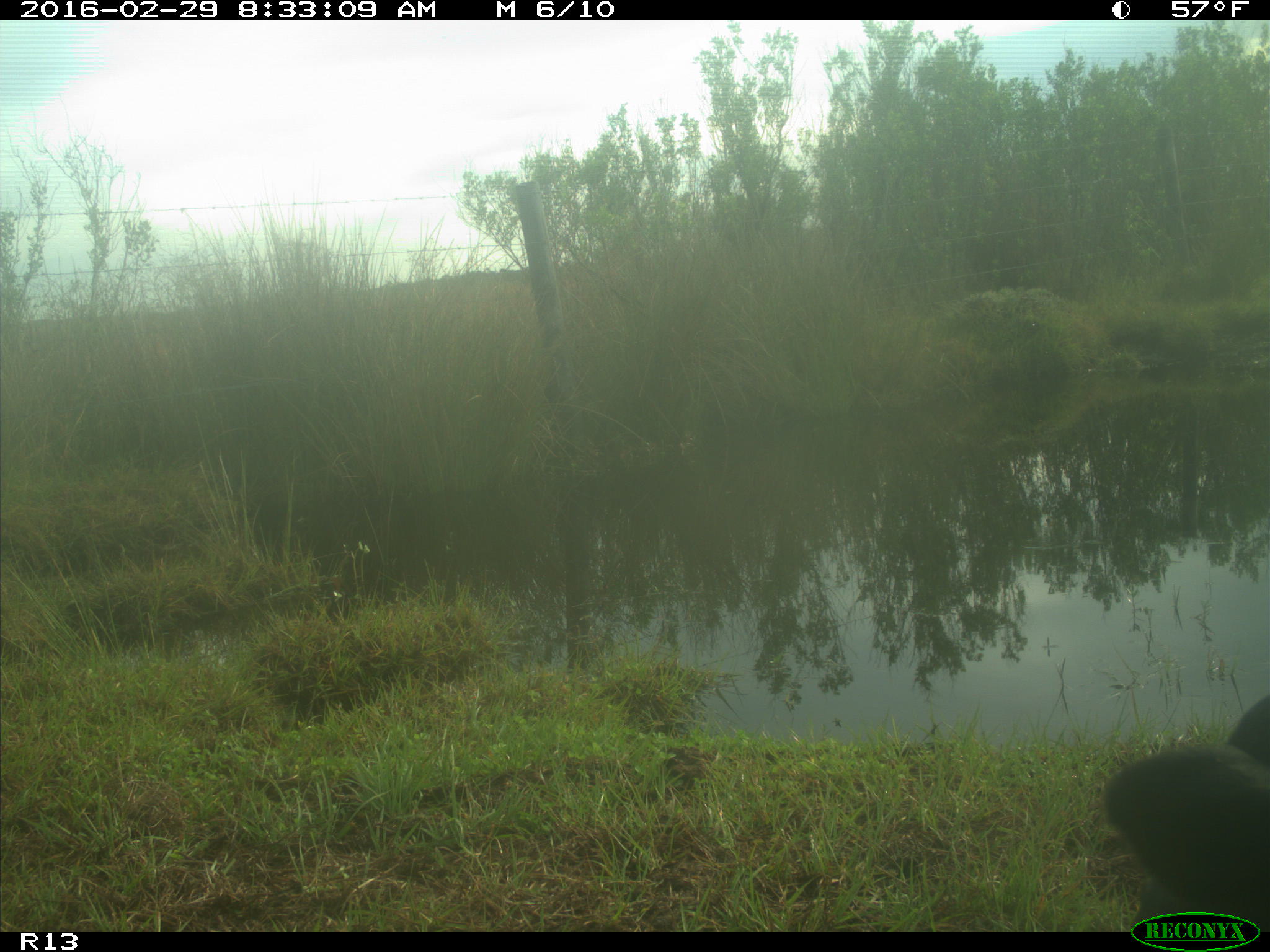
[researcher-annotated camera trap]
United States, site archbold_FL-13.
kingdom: Animalia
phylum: Chordata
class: Mammalia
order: Artiodactyla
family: Bovidae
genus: Bos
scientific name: Bos taurus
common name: domestic cow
Bos taurus (domestic cow).